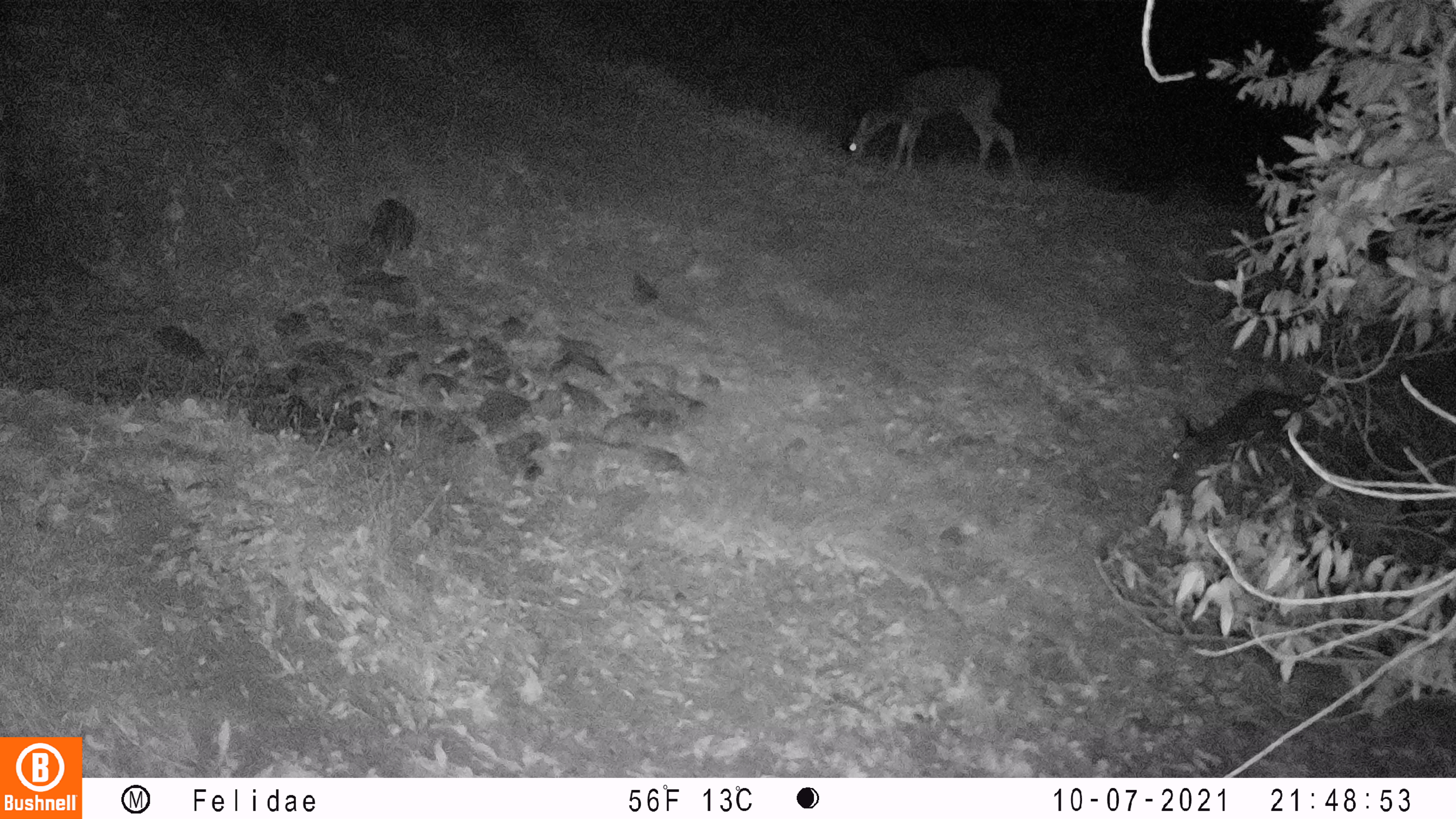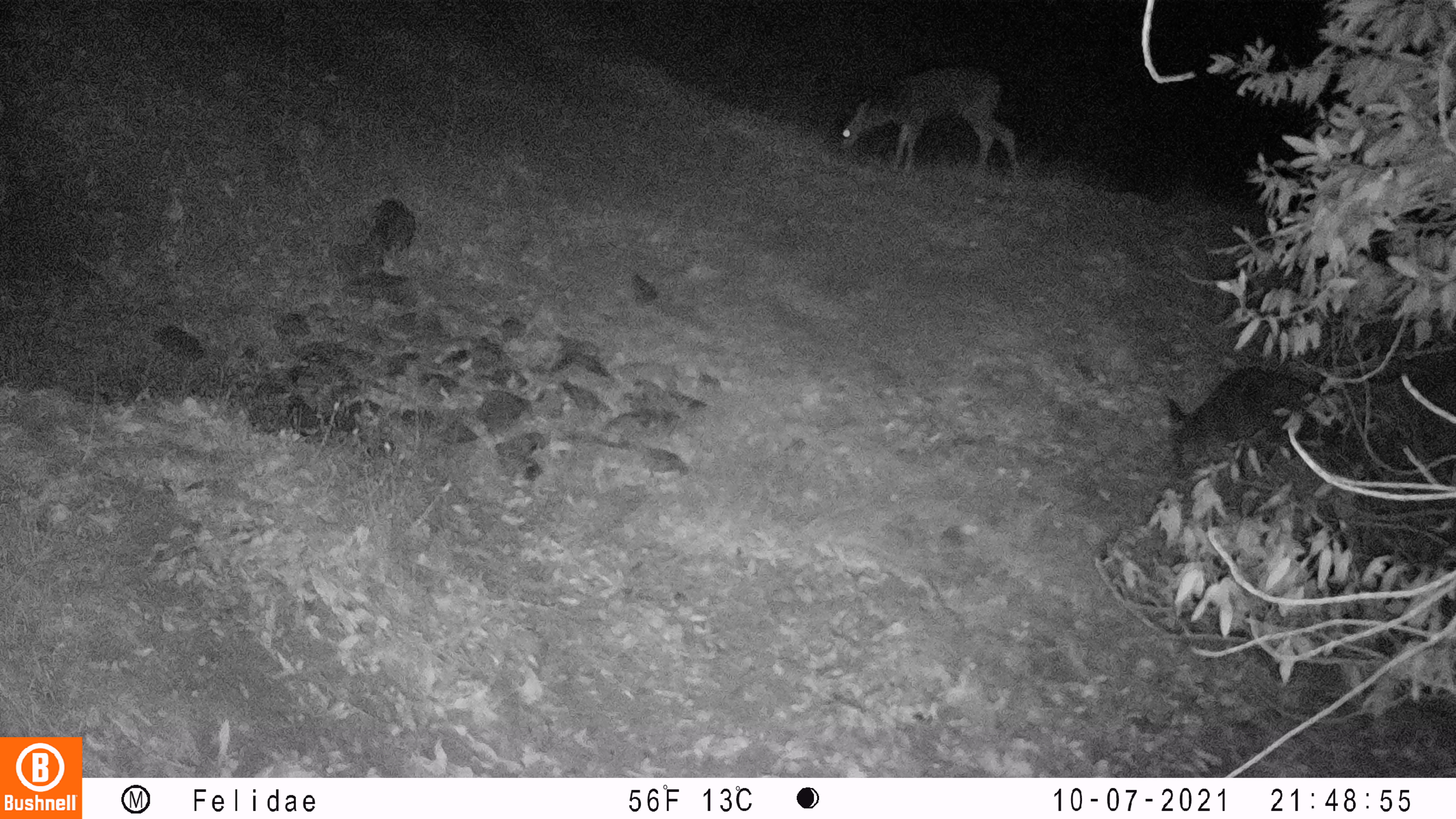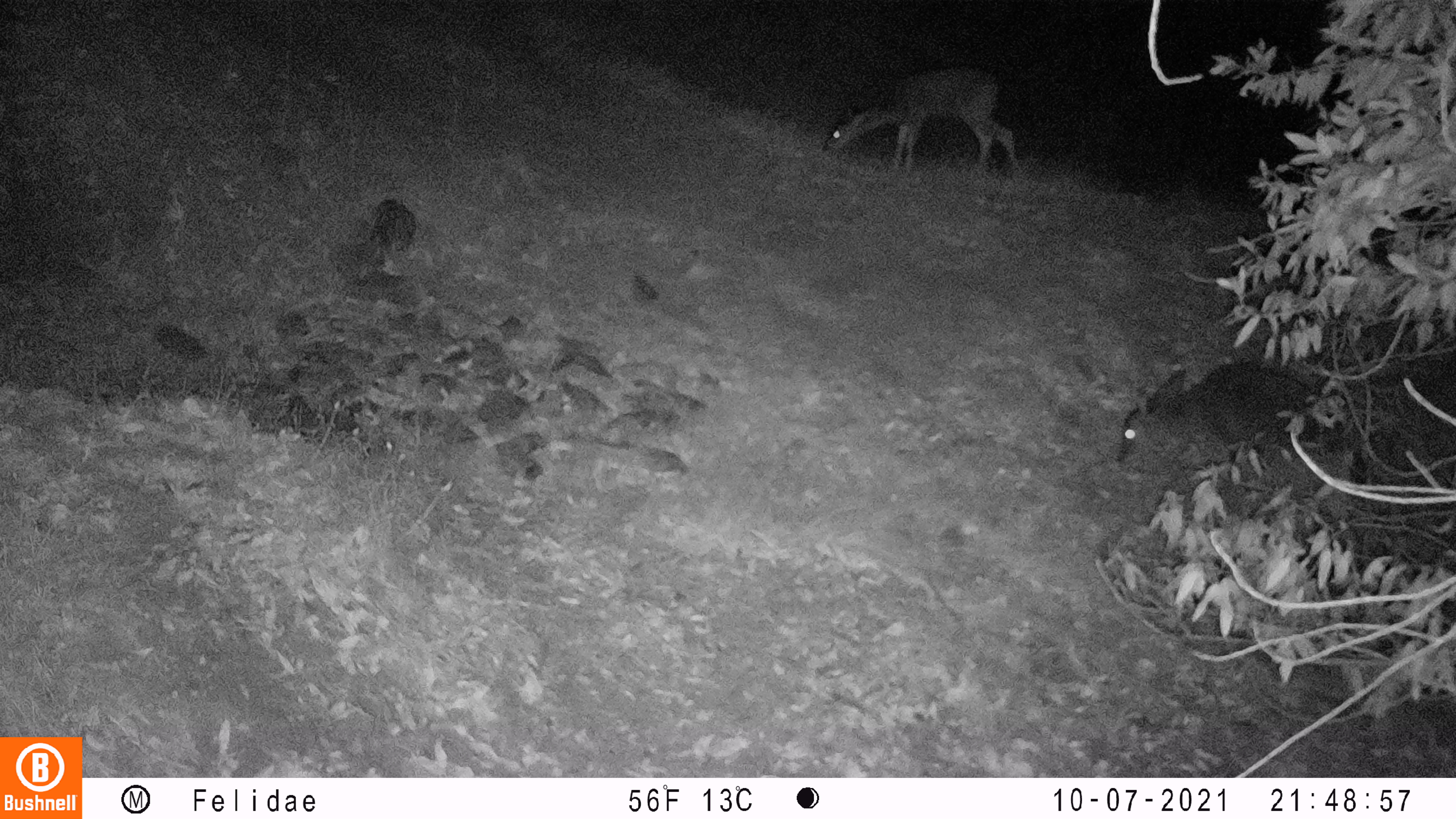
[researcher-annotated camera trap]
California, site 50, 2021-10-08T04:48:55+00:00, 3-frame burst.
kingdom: Animalia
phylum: Chordata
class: Mammalia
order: Artiodactyla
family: Cervidae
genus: Odocoileus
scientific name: Odocoileus hemionus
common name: mule deer